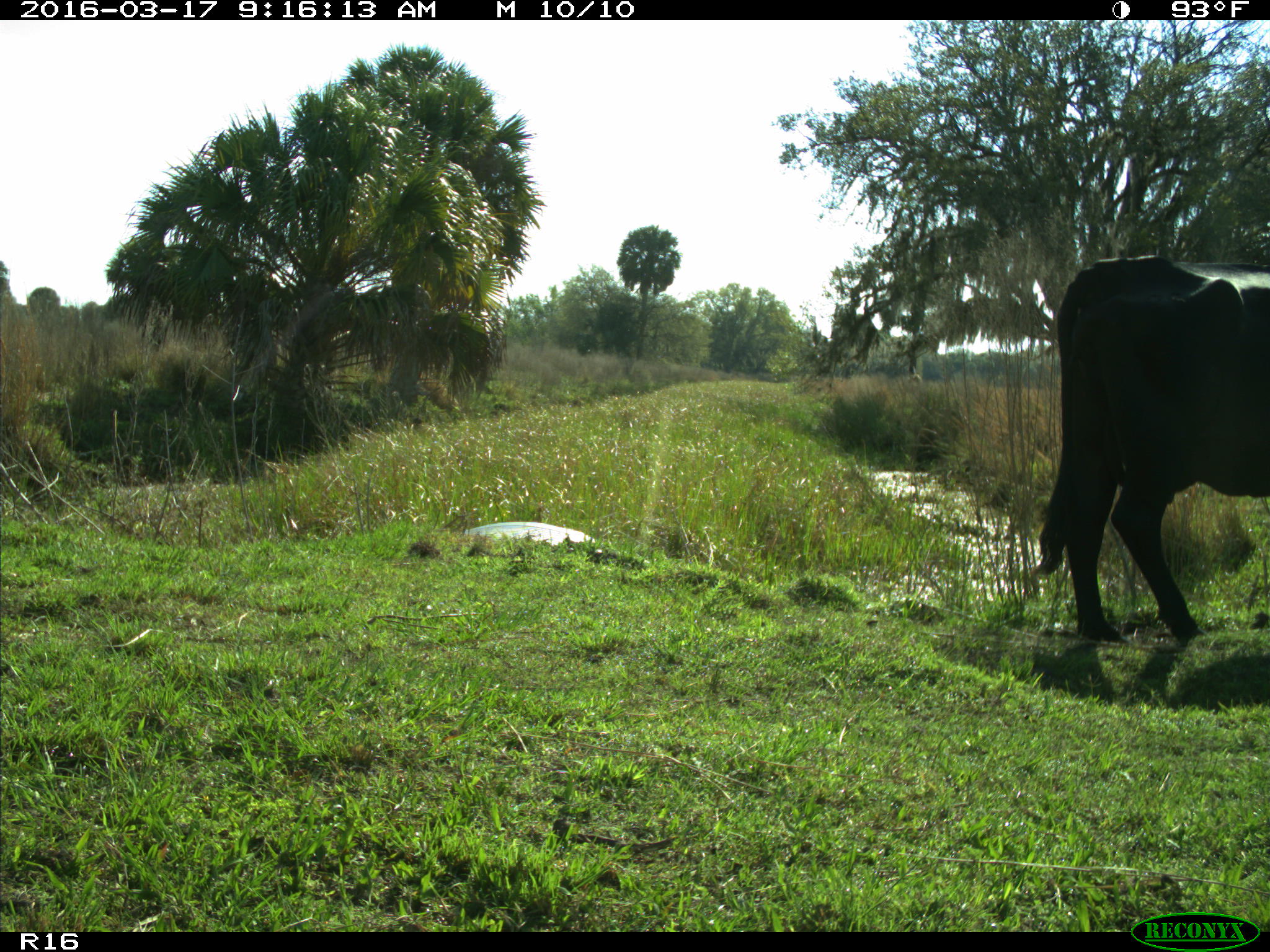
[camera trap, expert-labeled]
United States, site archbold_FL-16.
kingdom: Animalia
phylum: Chordata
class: Mammalia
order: Artiodactyla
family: Bovidae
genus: Bos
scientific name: Bos taurus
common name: domestic cow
Bos taurus (domestic cow).